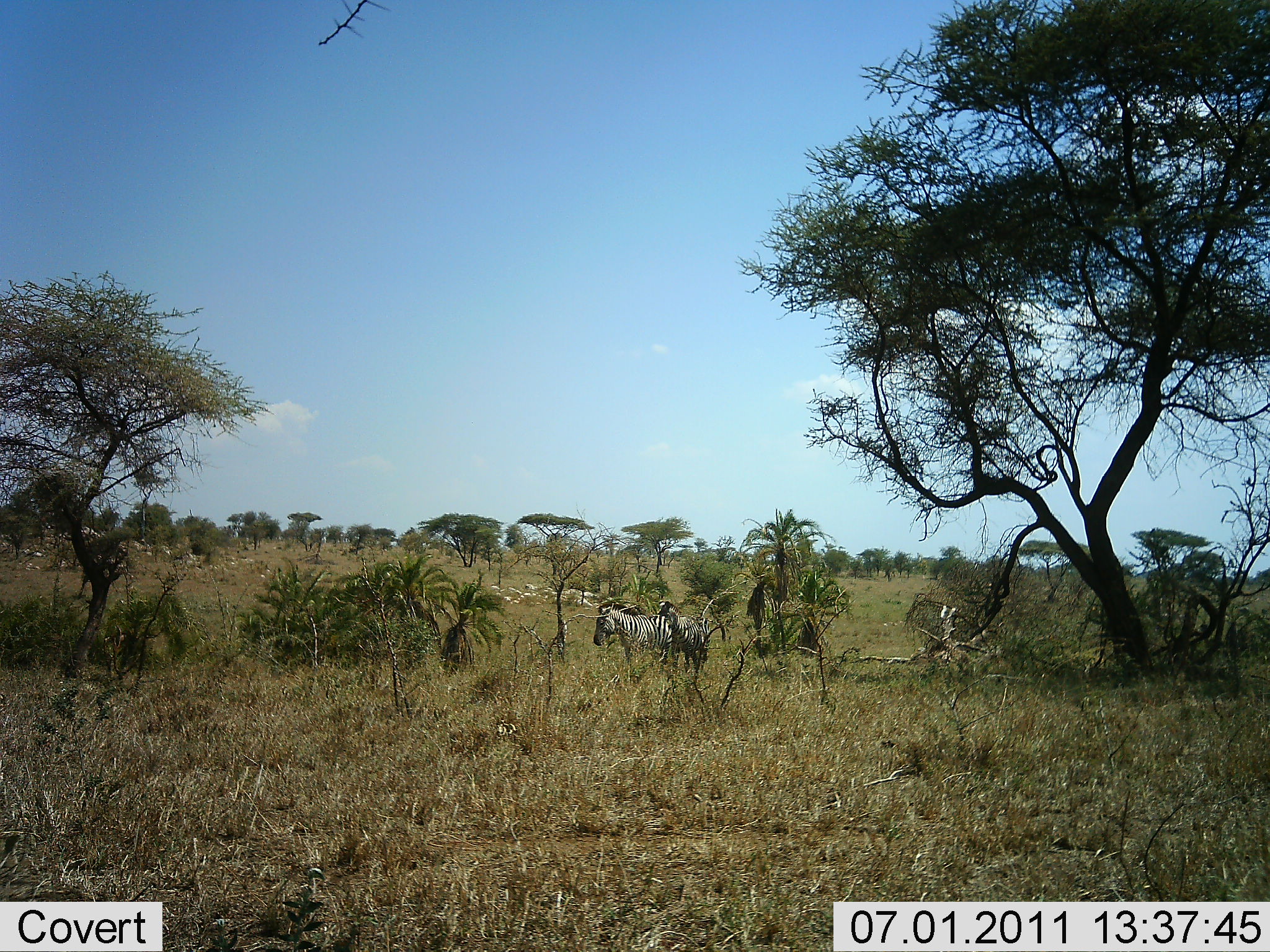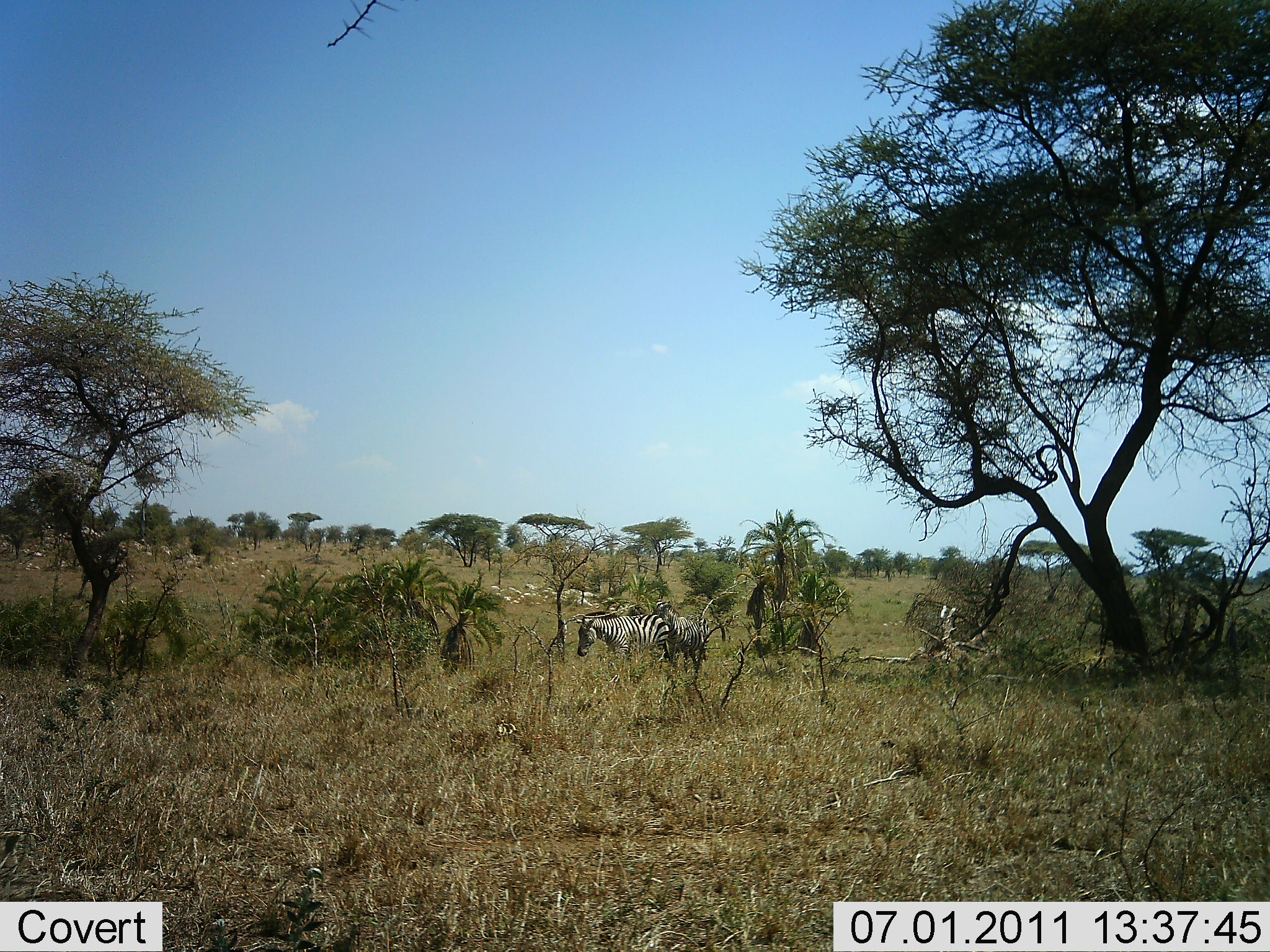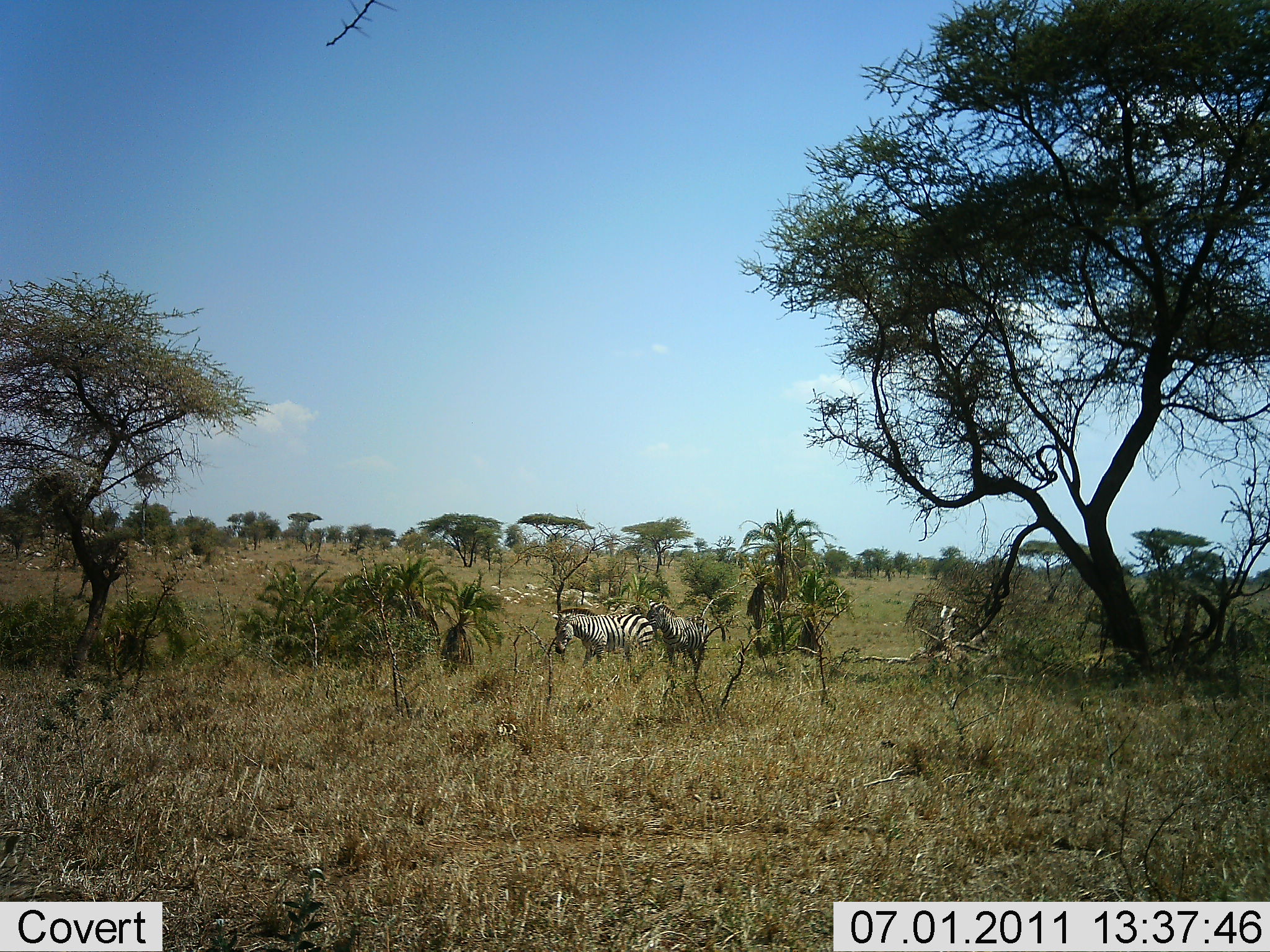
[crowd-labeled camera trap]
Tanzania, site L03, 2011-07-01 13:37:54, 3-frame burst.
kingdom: Animalia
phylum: Chordata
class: Mammalia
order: Perissodactyla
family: Equidae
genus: Equus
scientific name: Equus quagga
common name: plains zebra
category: zebra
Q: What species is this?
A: Zebra (plains zebra) (Equus quagga).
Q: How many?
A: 2.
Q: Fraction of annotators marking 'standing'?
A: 20%.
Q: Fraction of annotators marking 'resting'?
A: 0%.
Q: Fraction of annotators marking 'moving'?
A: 70%.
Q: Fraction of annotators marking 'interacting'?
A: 10%.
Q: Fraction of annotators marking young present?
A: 0%.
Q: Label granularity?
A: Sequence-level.